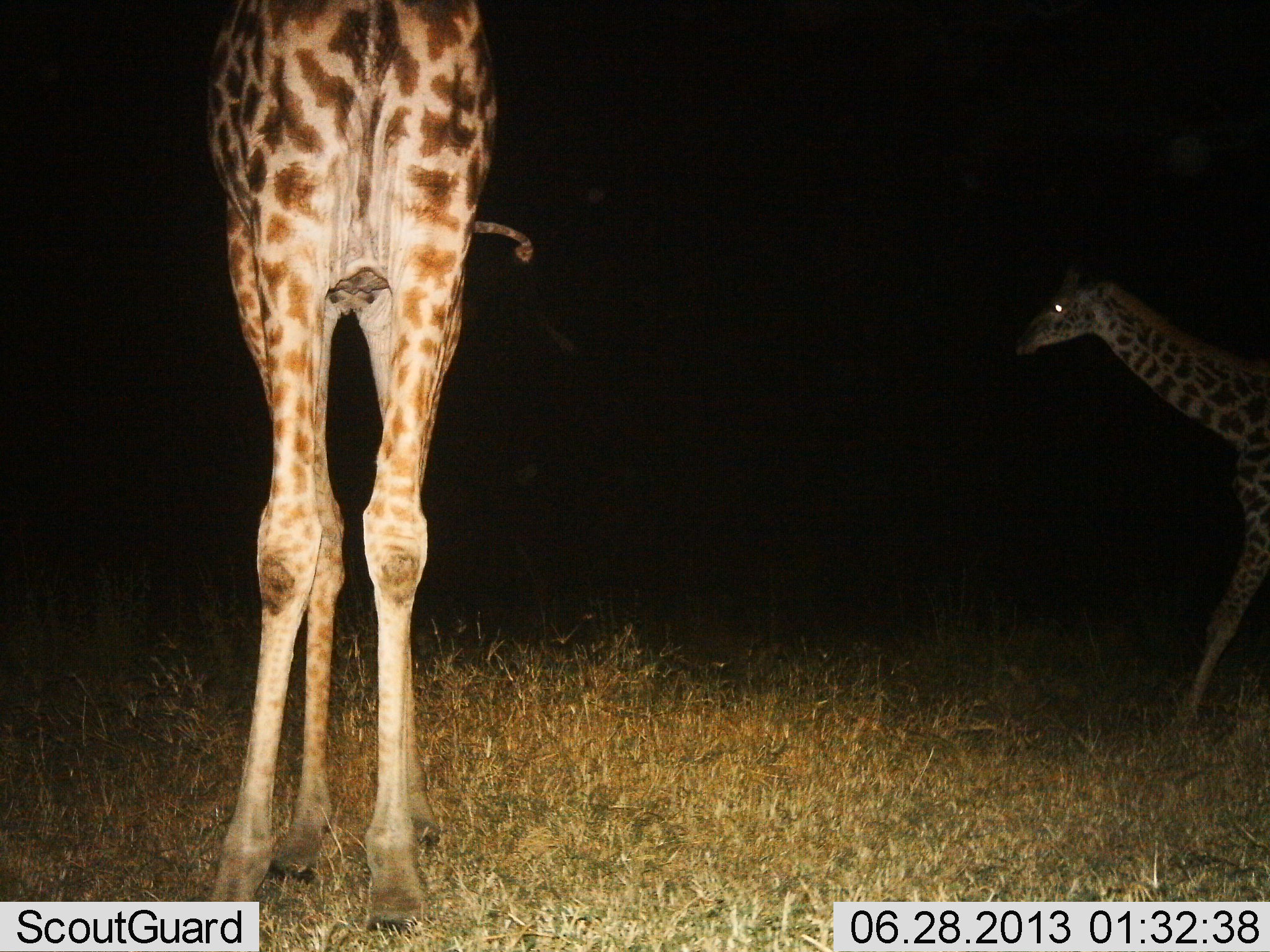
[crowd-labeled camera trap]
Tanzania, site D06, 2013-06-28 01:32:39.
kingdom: Animalia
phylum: Chordata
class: Mammalia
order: Artiodactyla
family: Giraffidae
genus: Giraffa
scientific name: Giraffa camelopardalis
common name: giraffe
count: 2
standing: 70%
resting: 0%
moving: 90%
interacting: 0%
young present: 20%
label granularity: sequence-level